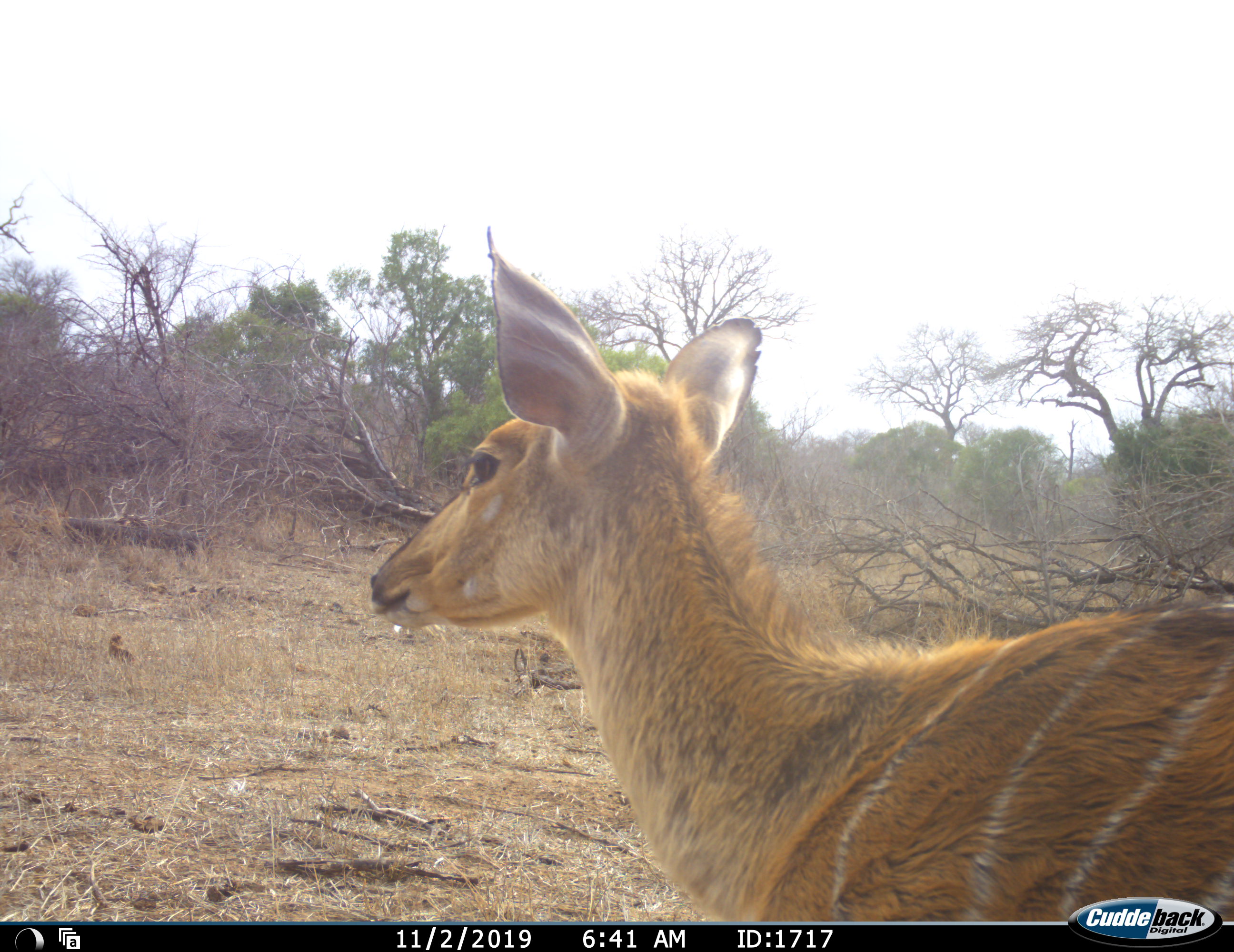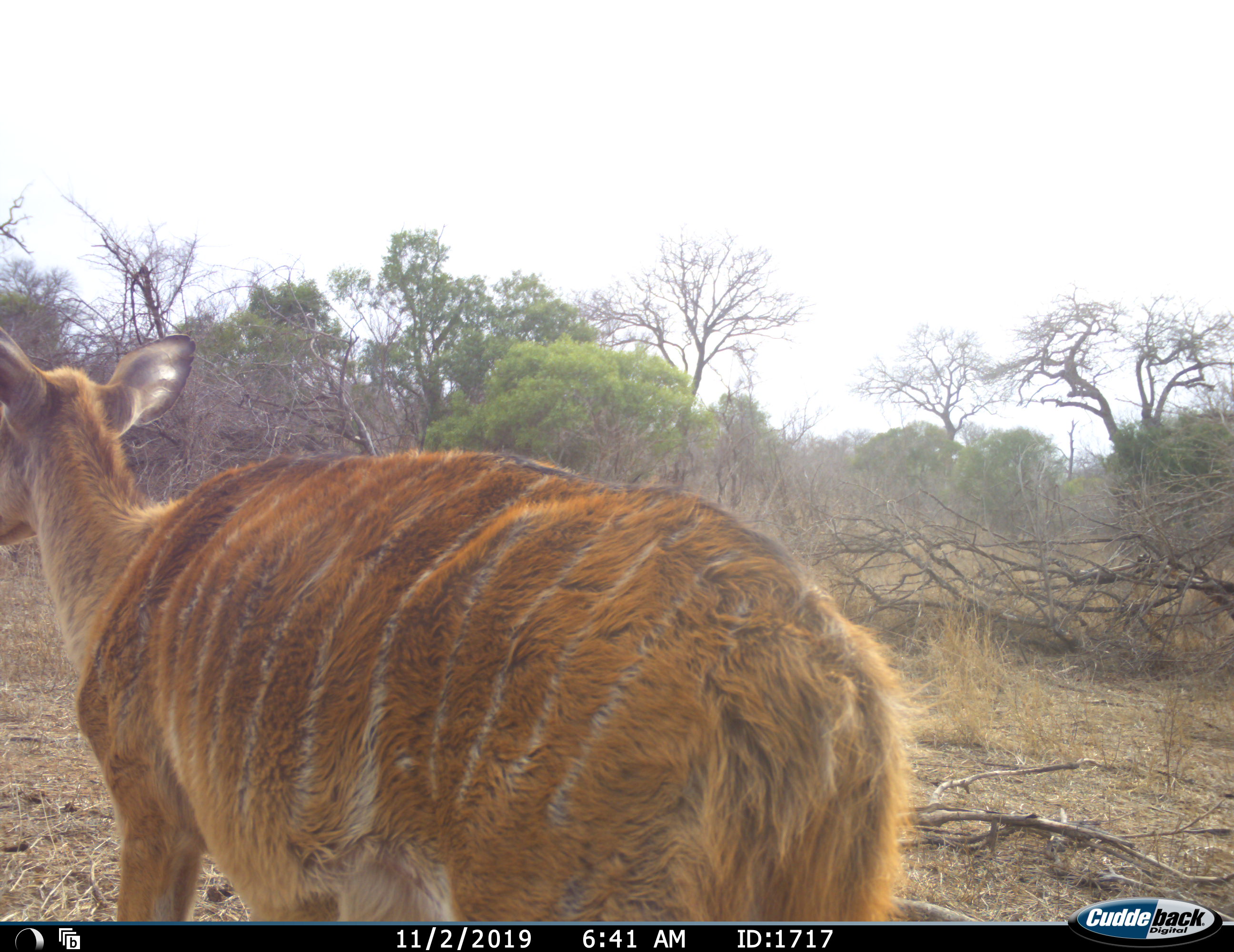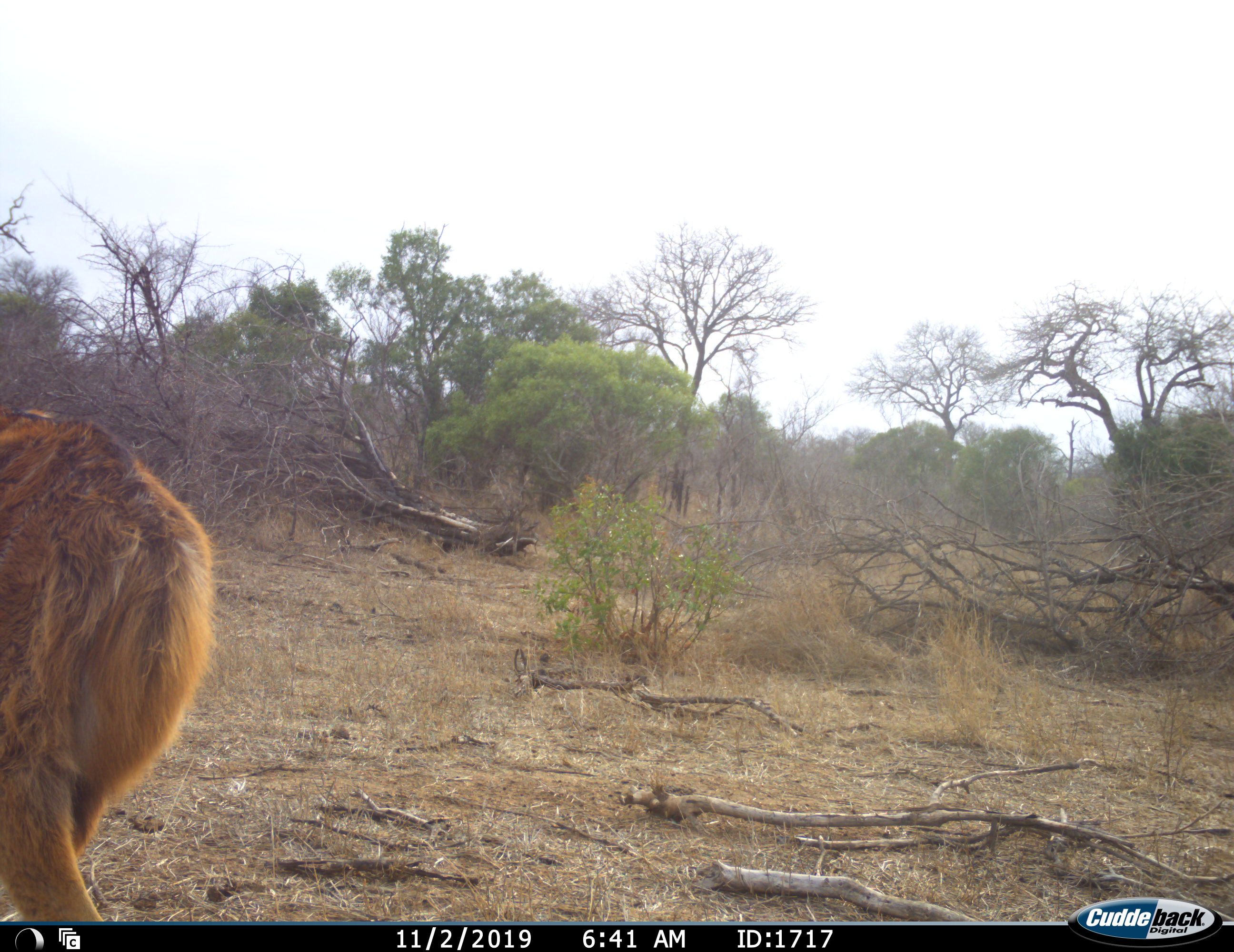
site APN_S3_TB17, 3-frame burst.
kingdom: Animalia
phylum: Chordata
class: Mammalia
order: Artiodactyla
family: Bovidae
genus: Tragelaphus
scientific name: Tragelaphus angasii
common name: nyala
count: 1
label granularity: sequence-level